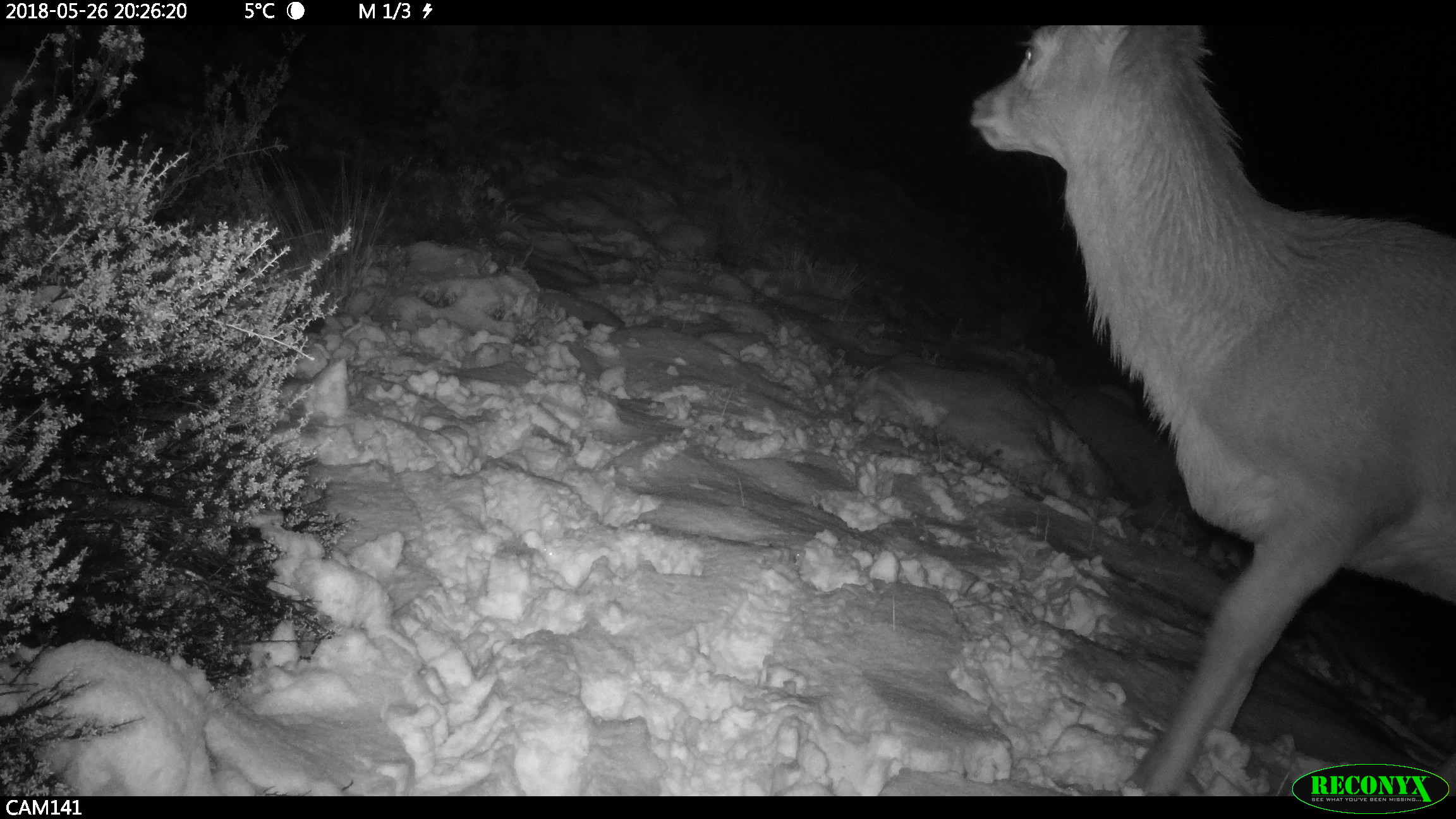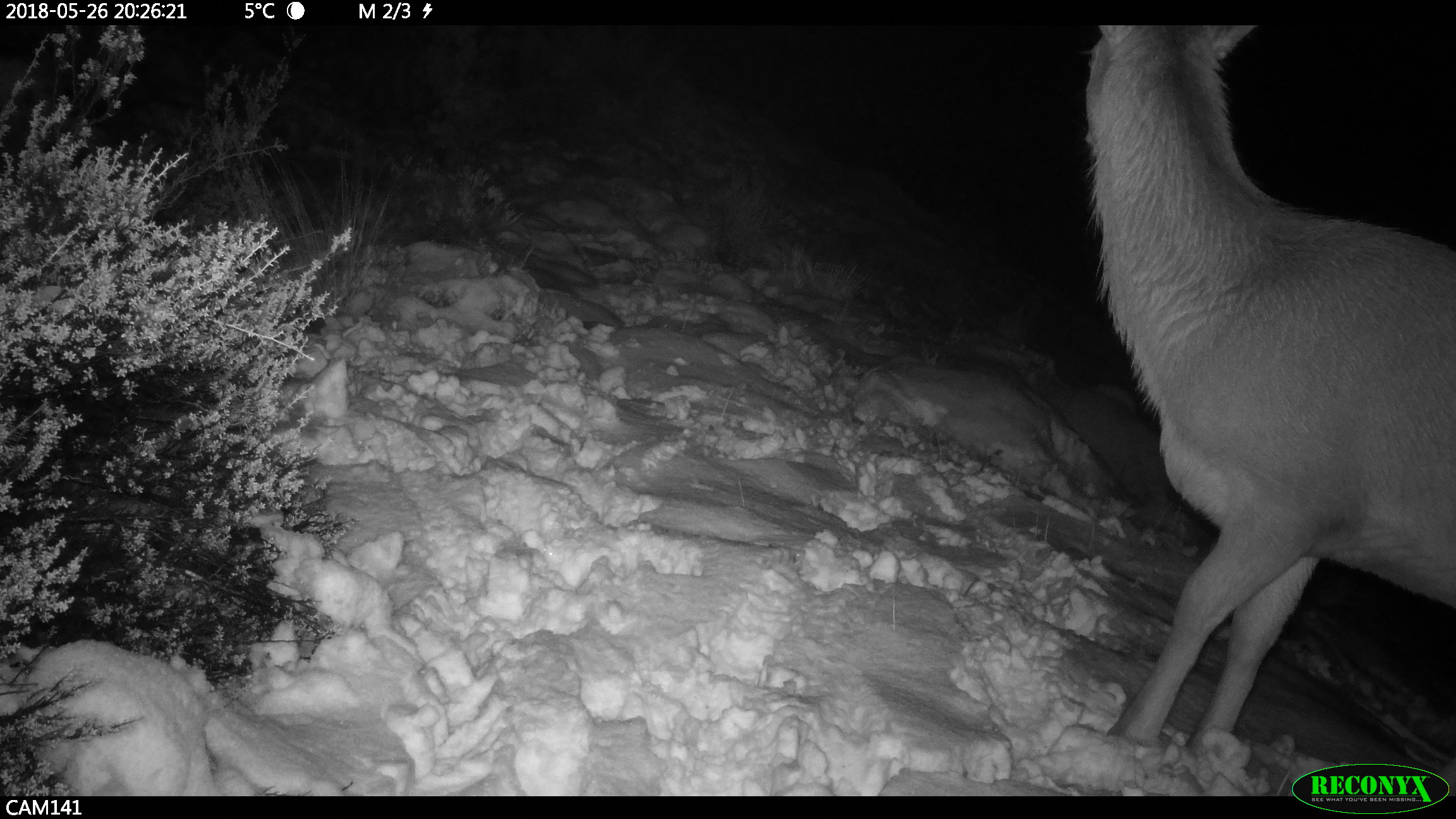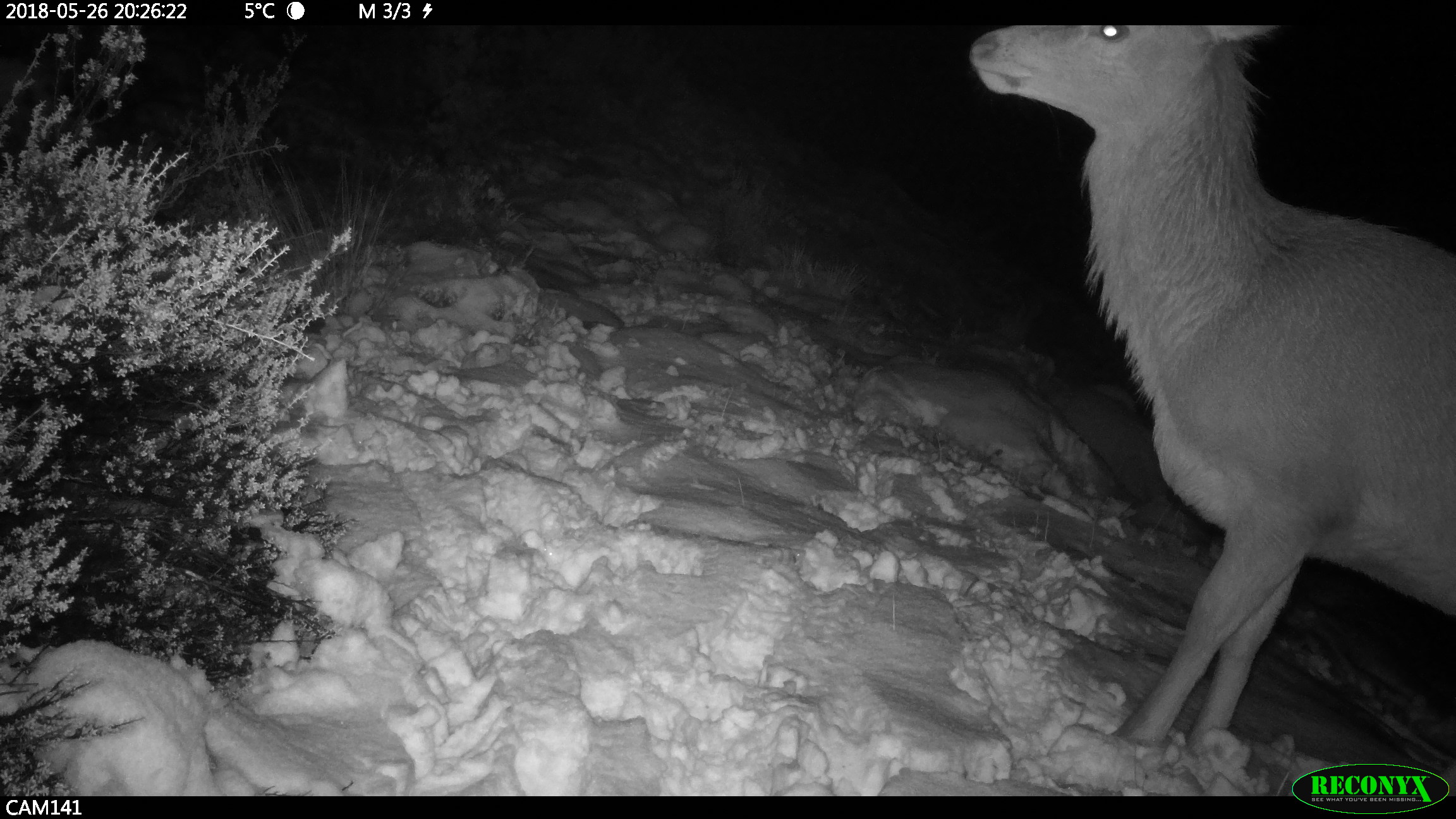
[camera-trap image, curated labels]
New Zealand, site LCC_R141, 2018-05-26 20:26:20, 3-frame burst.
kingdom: Animalia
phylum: Chordata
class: Mammalia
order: Artiodactyla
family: Cervidae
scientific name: Cervidae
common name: deer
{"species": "deer (Cervidae)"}